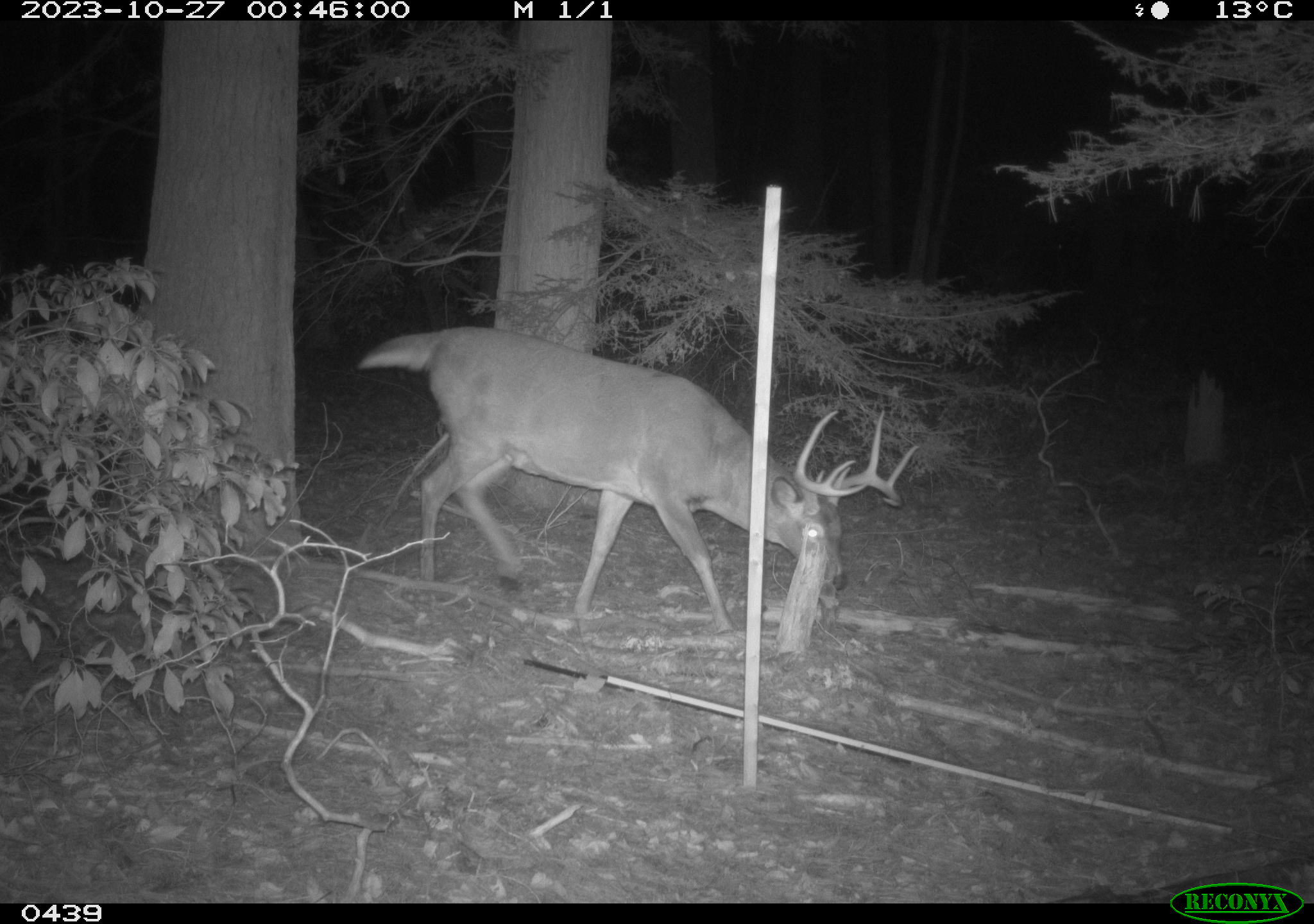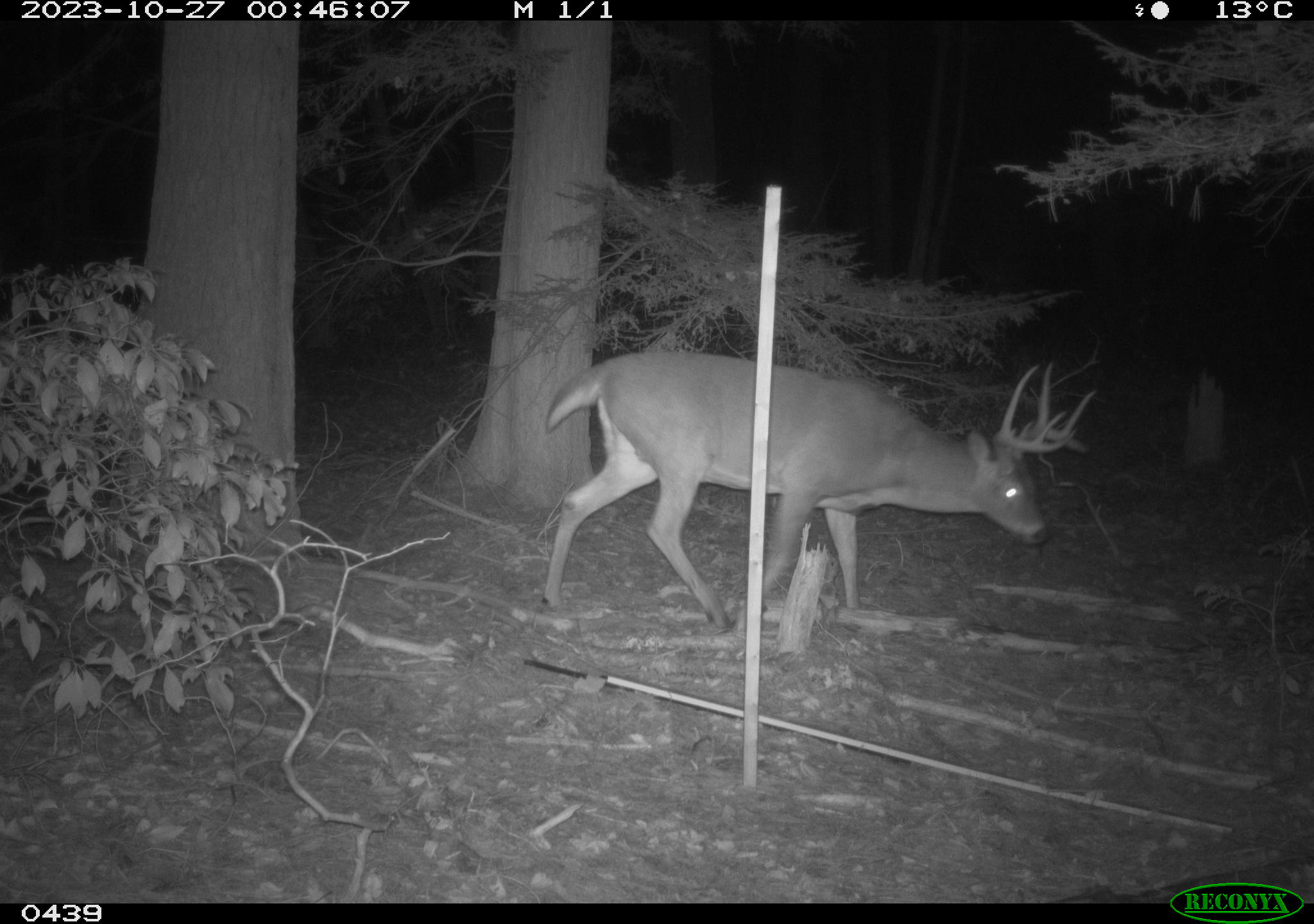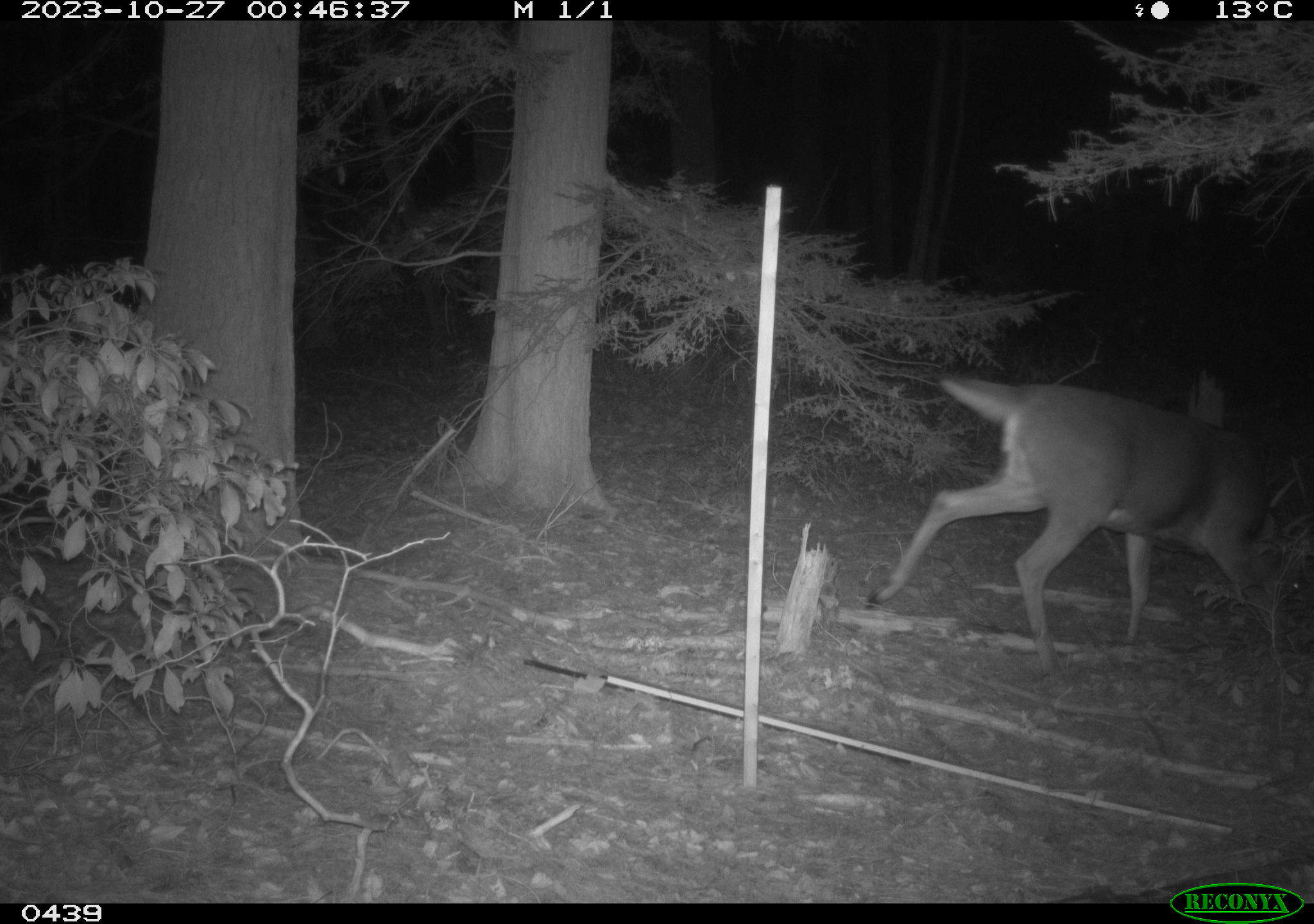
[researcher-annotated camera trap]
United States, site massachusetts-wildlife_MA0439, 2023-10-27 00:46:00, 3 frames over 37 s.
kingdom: Animalia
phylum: Chordata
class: Mammalia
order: Artiodactyla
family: Cervidae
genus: Odocoileus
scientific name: Odocoileus virginianus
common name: white-tailed deer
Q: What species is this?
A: White-tailed deer (Odocoileus virginianus).